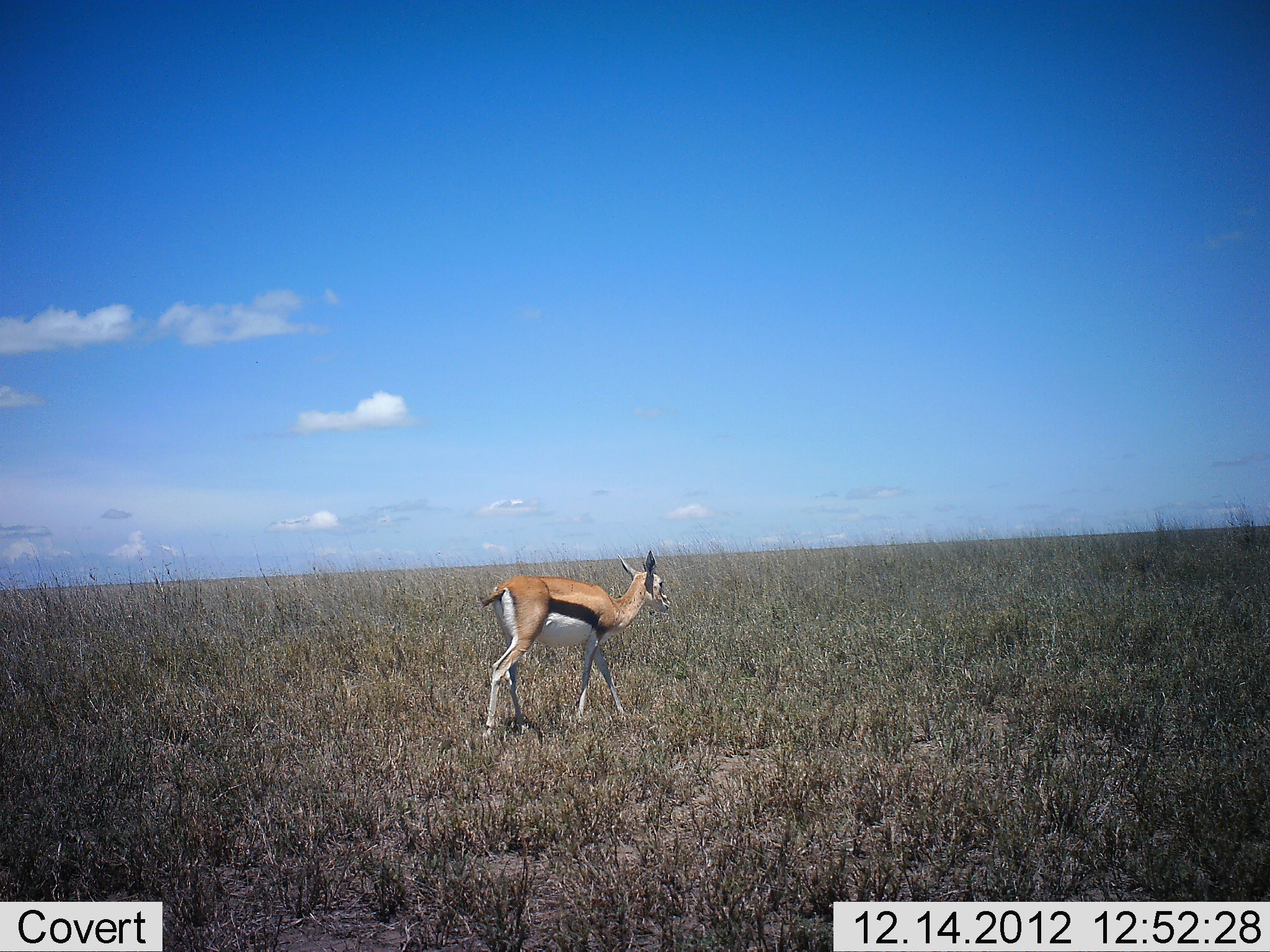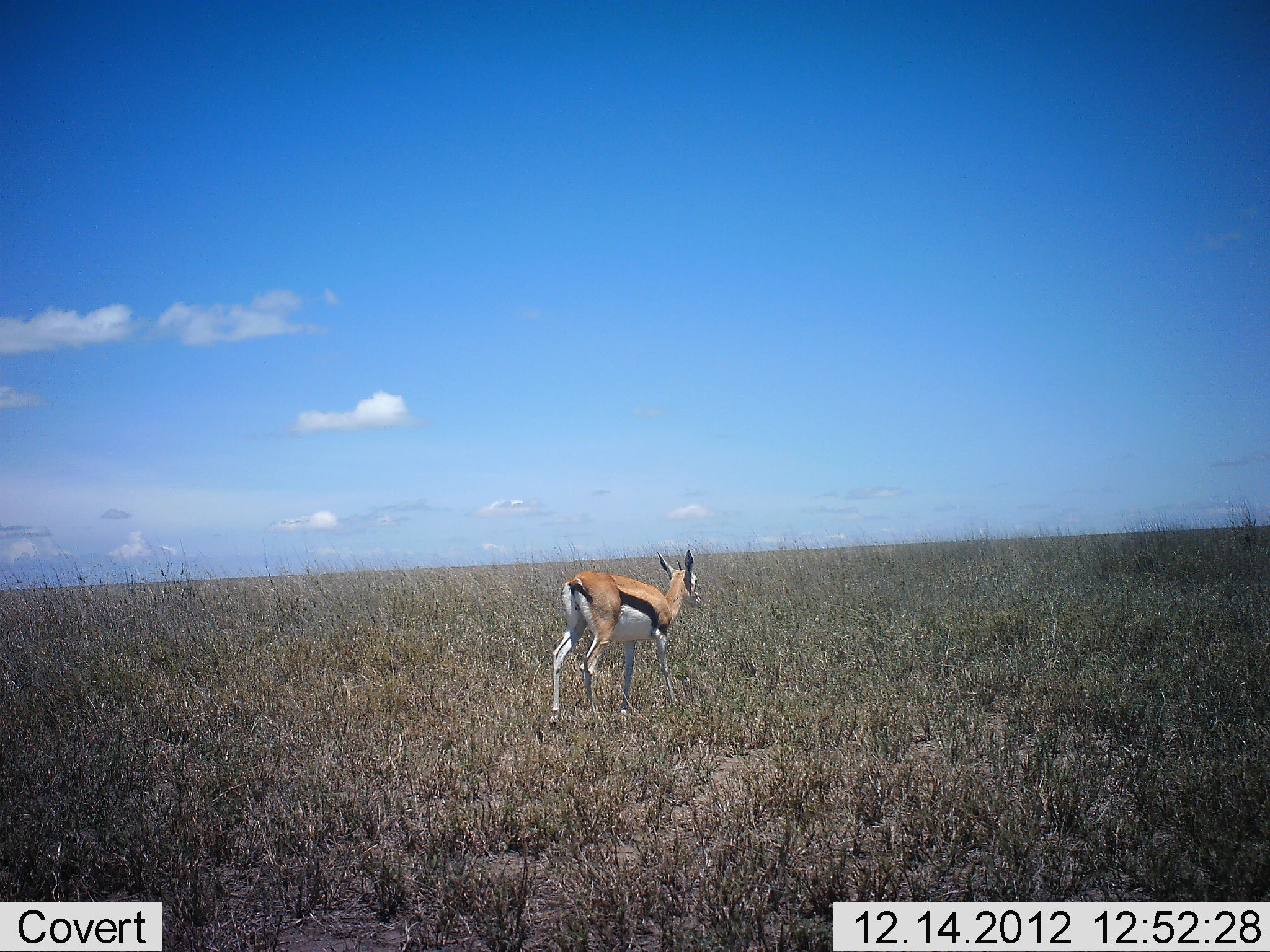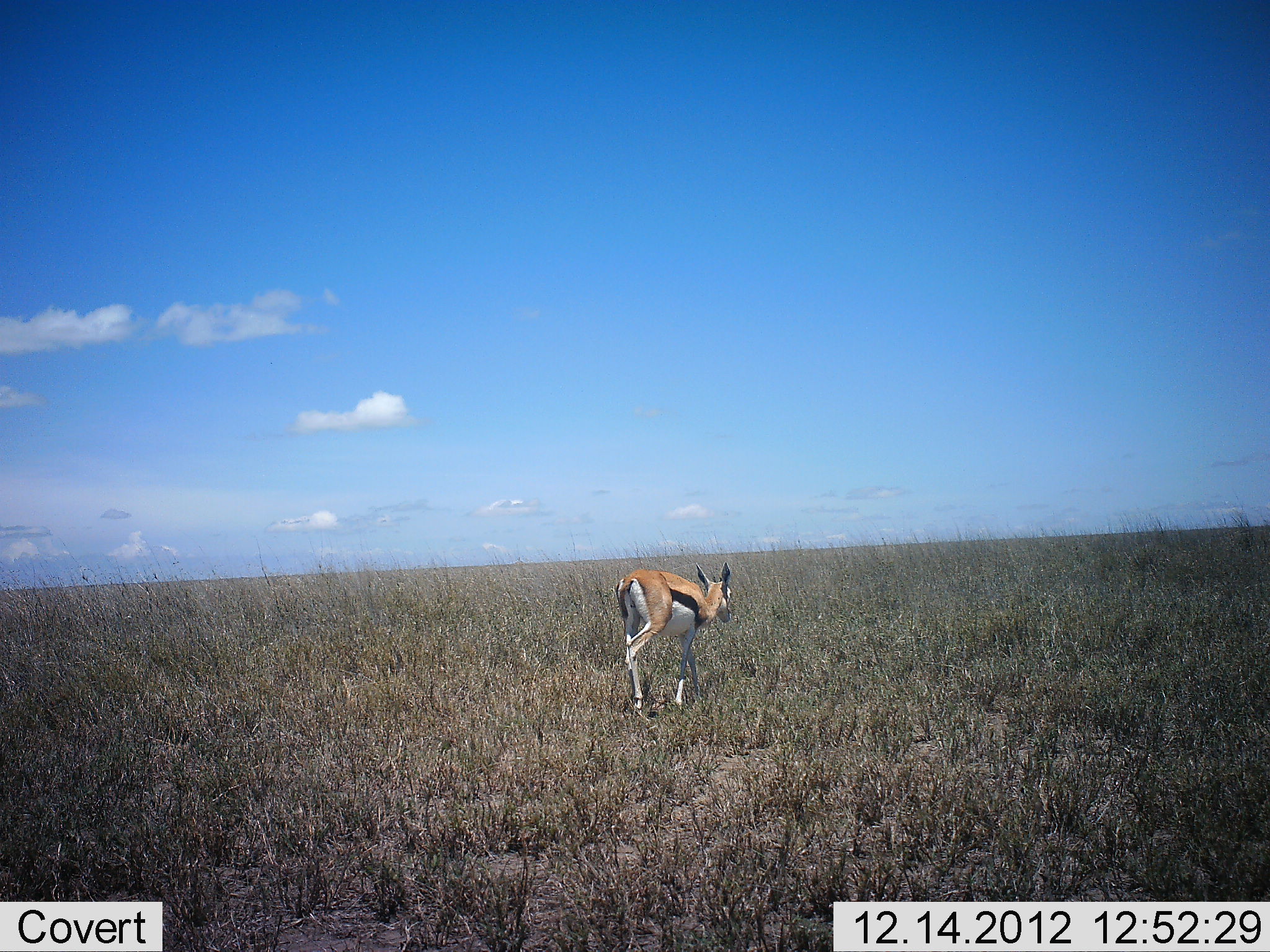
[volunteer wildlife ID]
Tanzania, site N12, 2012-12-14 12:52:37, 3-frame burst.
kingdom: Animalia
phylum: Chordata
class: Mammalia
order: Artiodactyla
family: Bovidae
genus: Eudorcas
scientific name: Eudorcas thomsonii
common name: thomson's gazelle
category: gazellethomsons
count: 1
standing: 14%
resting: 0%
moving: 91%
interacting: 0%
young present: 0%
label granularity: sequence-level